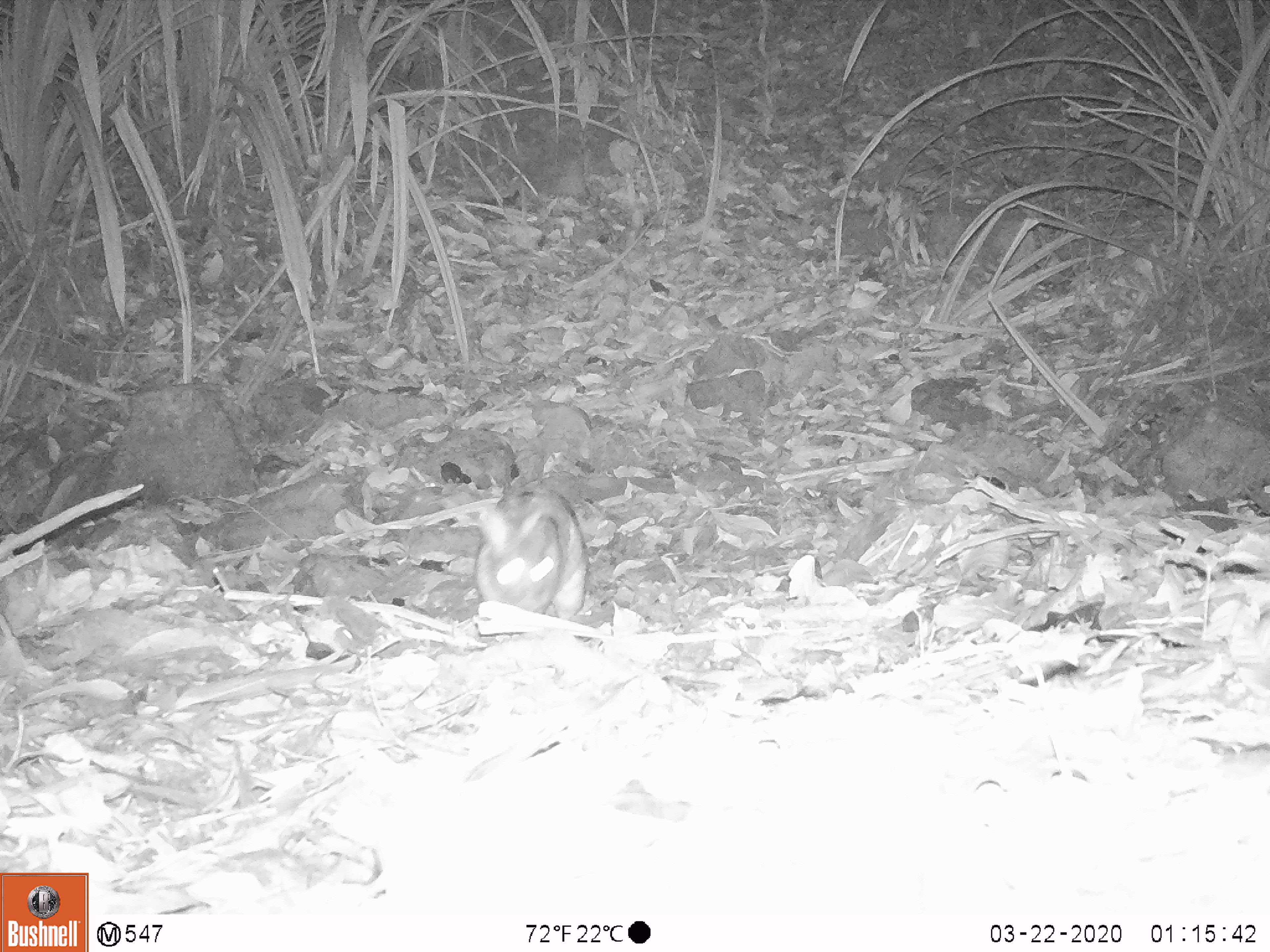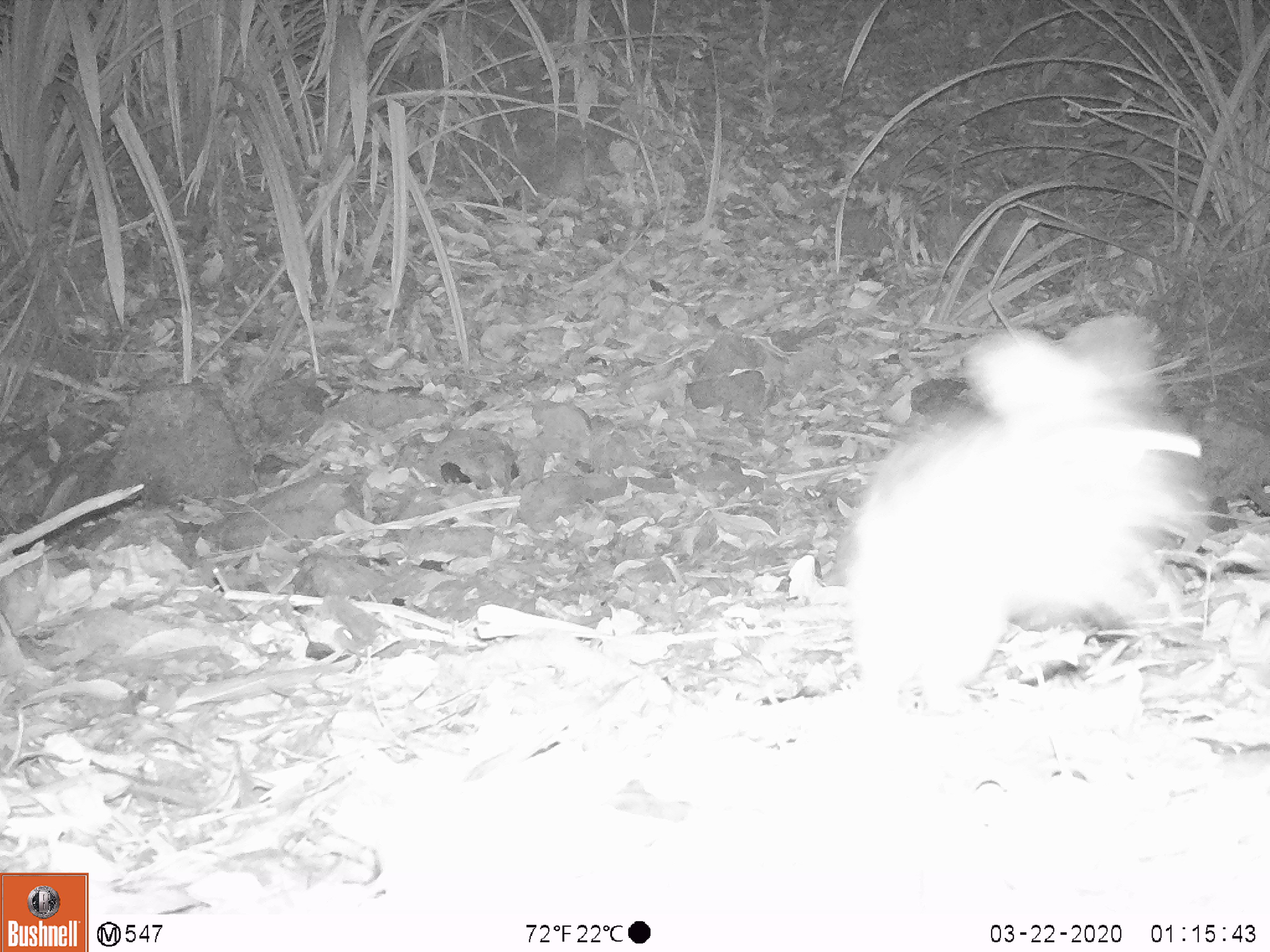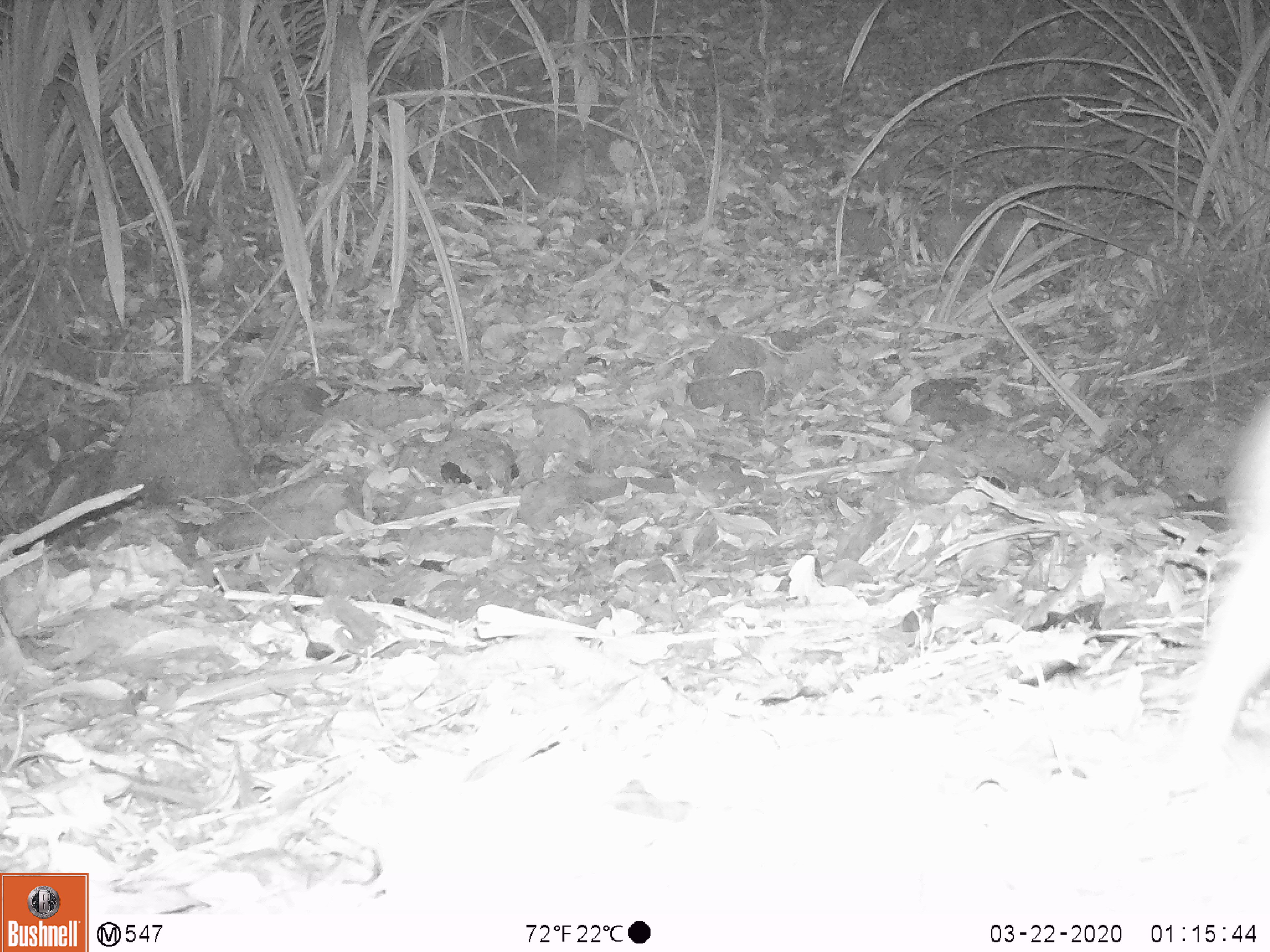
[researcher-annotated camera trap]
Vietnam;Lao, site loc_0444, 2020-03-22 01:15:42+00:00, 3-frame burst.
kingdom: Animalia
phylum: Chordata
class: Mammalia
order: Lagomorpha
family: Leporidae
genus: Nesolagus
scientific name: Nesolagus timminsi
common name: annamite striped rabbit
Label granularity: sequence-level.